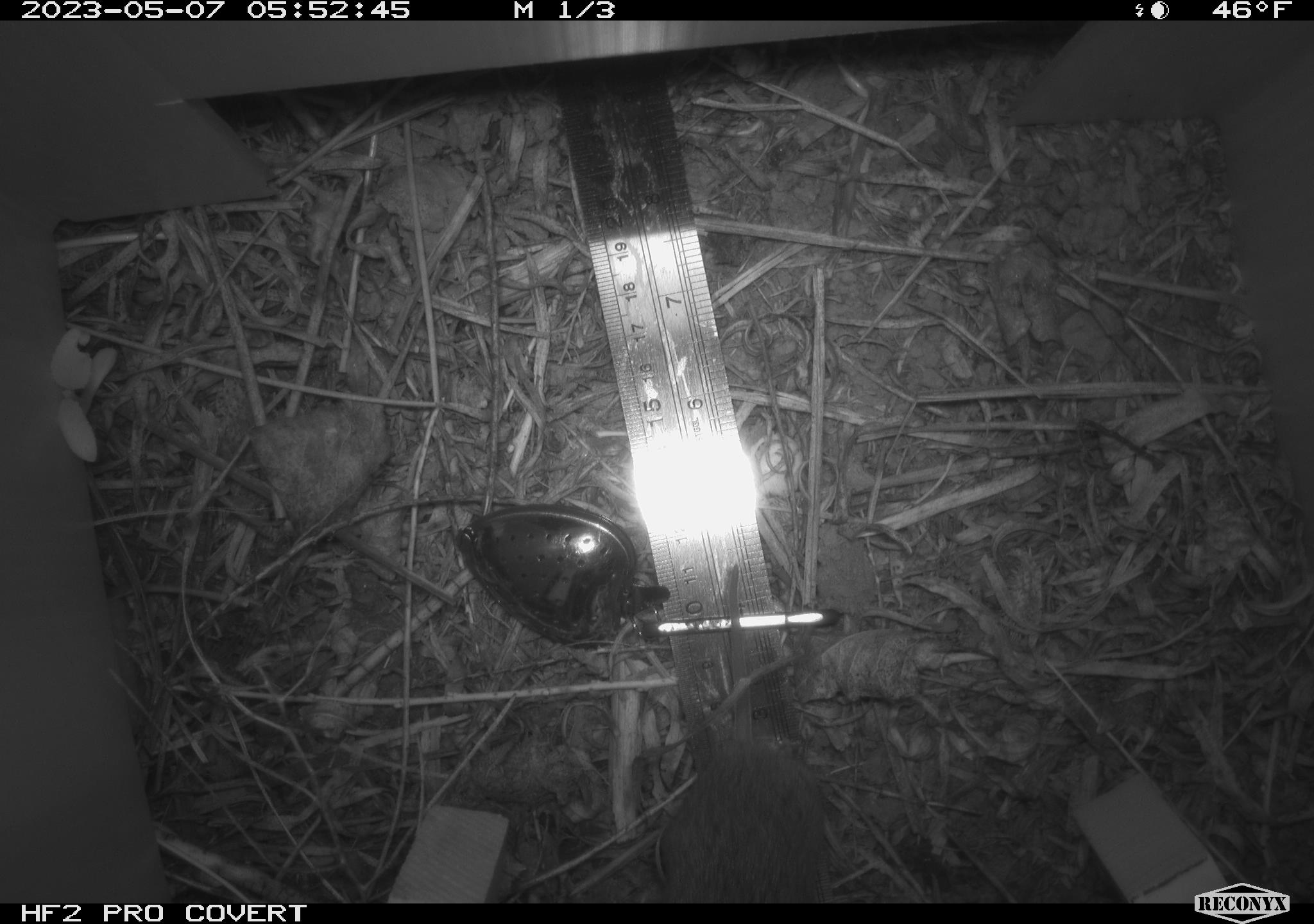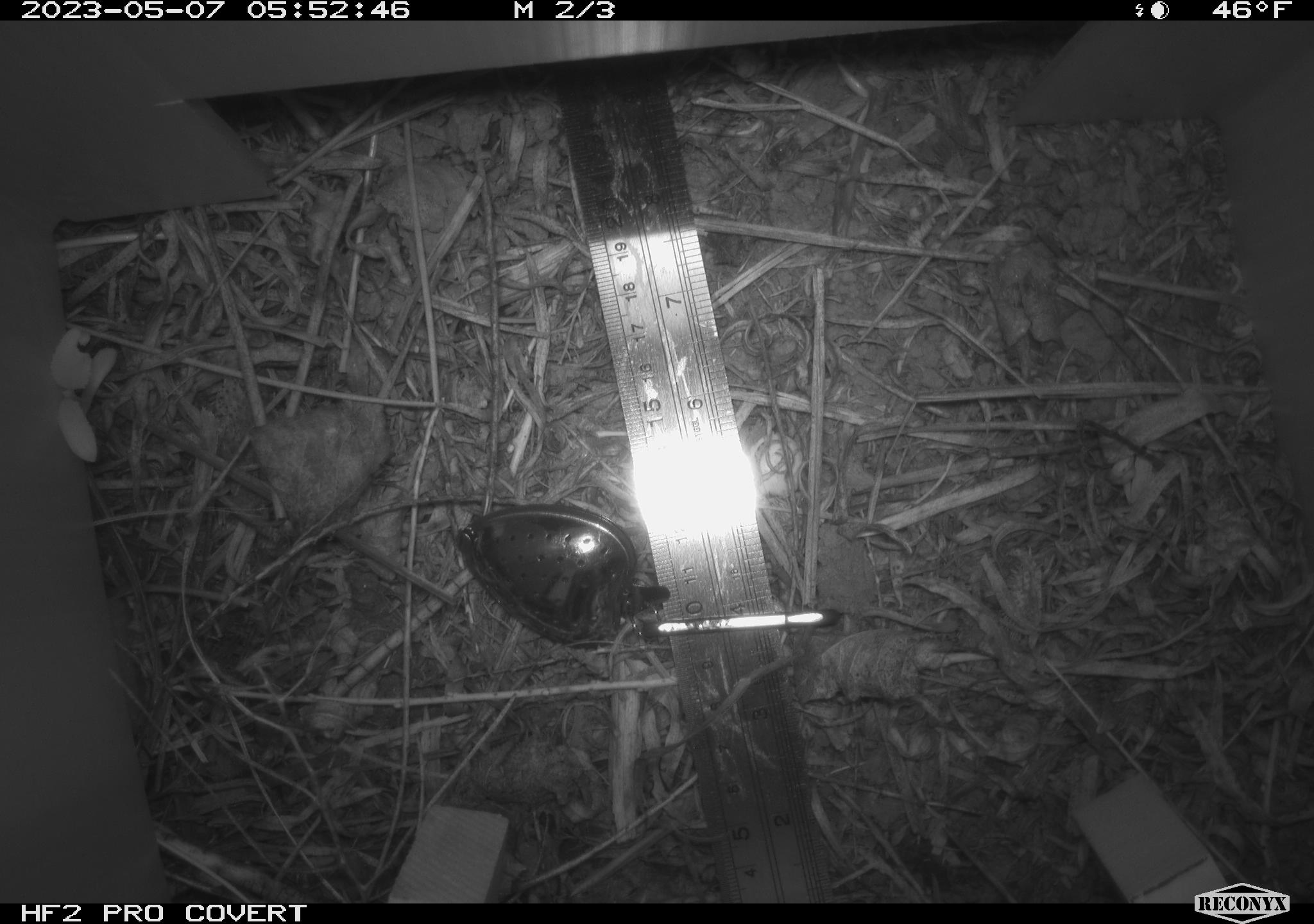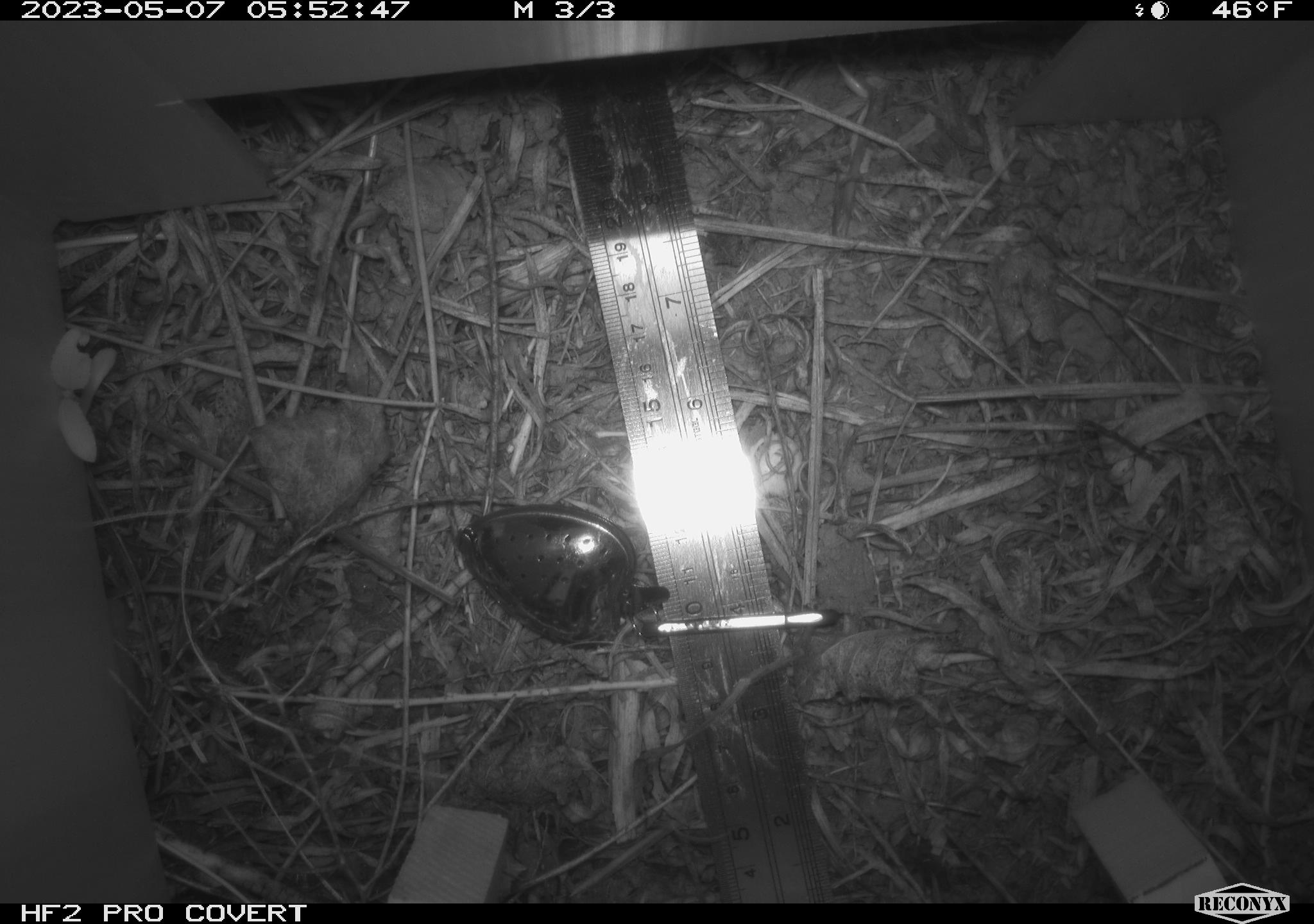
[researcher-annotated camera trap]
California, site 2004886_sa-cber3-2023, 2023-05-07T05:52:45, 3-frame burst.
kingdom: Animalia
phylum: Chordata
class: Mammalia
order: Rodentia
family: Cricetidae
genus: Microtus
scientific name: Microtus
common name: meadow vole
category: microtus species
Microtus species (meadow vole) (Microtus).